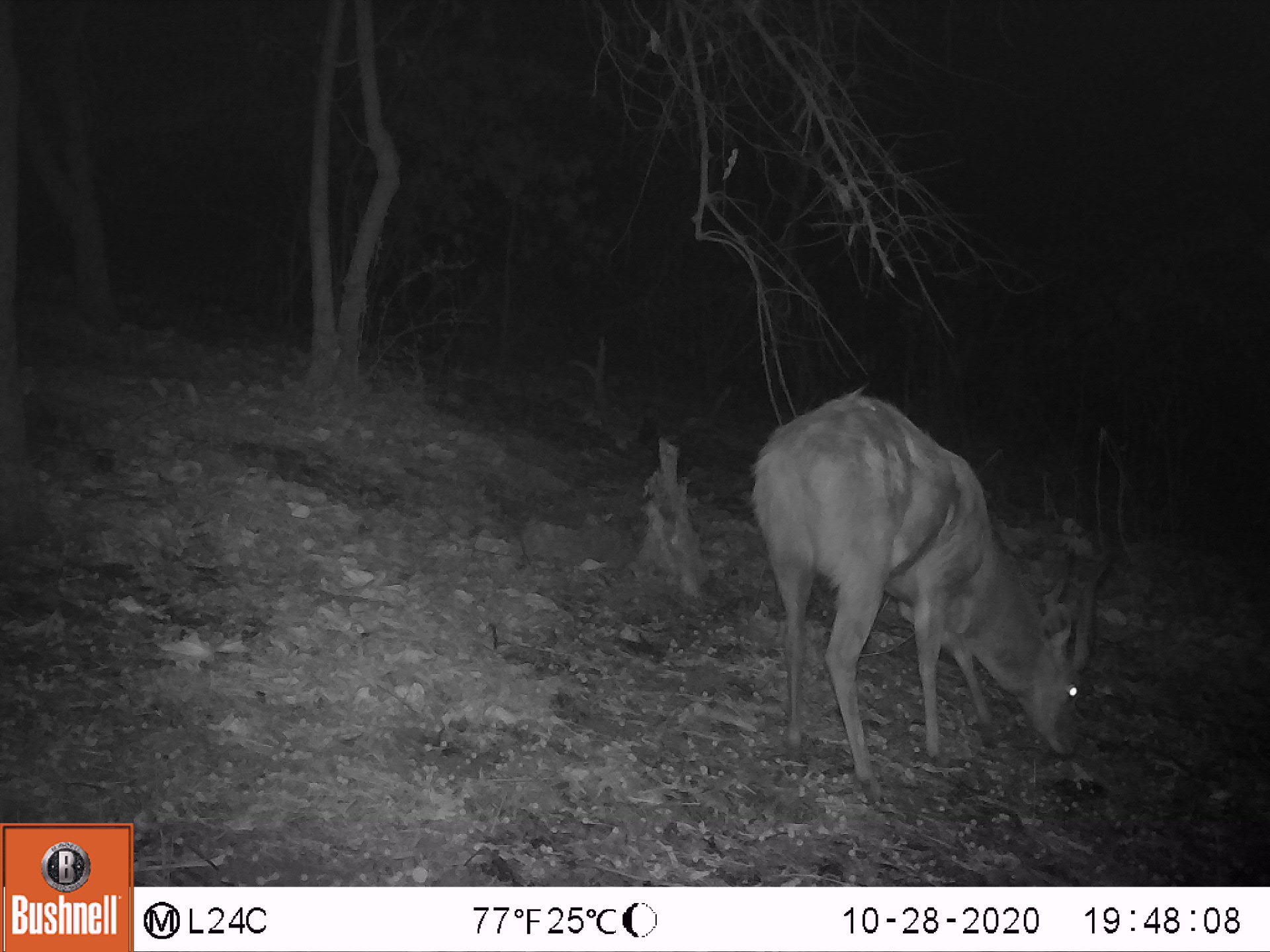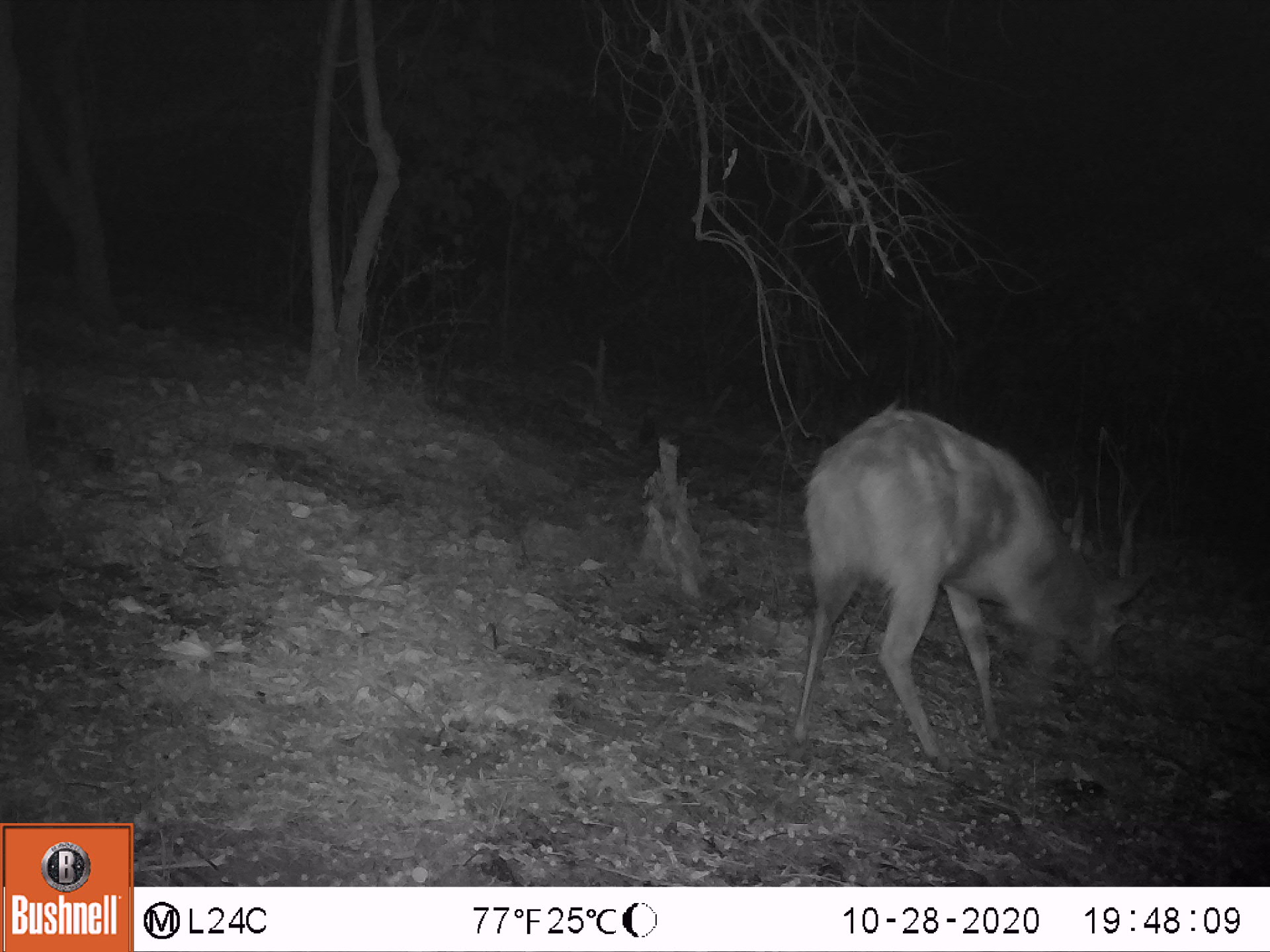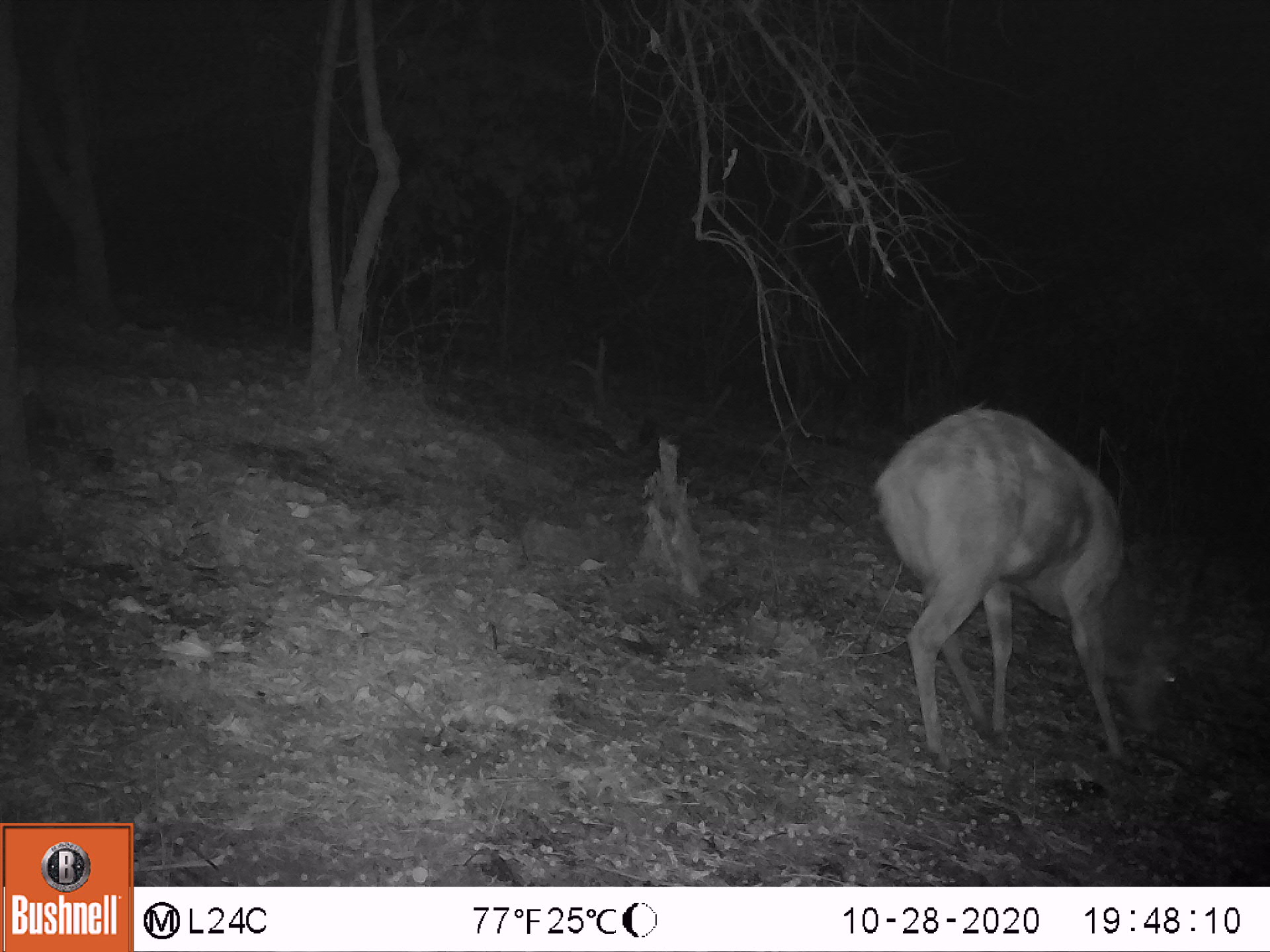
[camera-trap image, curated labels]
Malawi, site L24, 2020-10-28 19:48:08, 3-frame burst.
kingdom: Animalia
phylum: Chordata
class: Mammalia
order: Artiodactyla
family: Bovidae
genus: Tragelaphus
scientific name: Tragelaphus sylvaticus sylvaticus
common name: cape bushbuck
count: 1